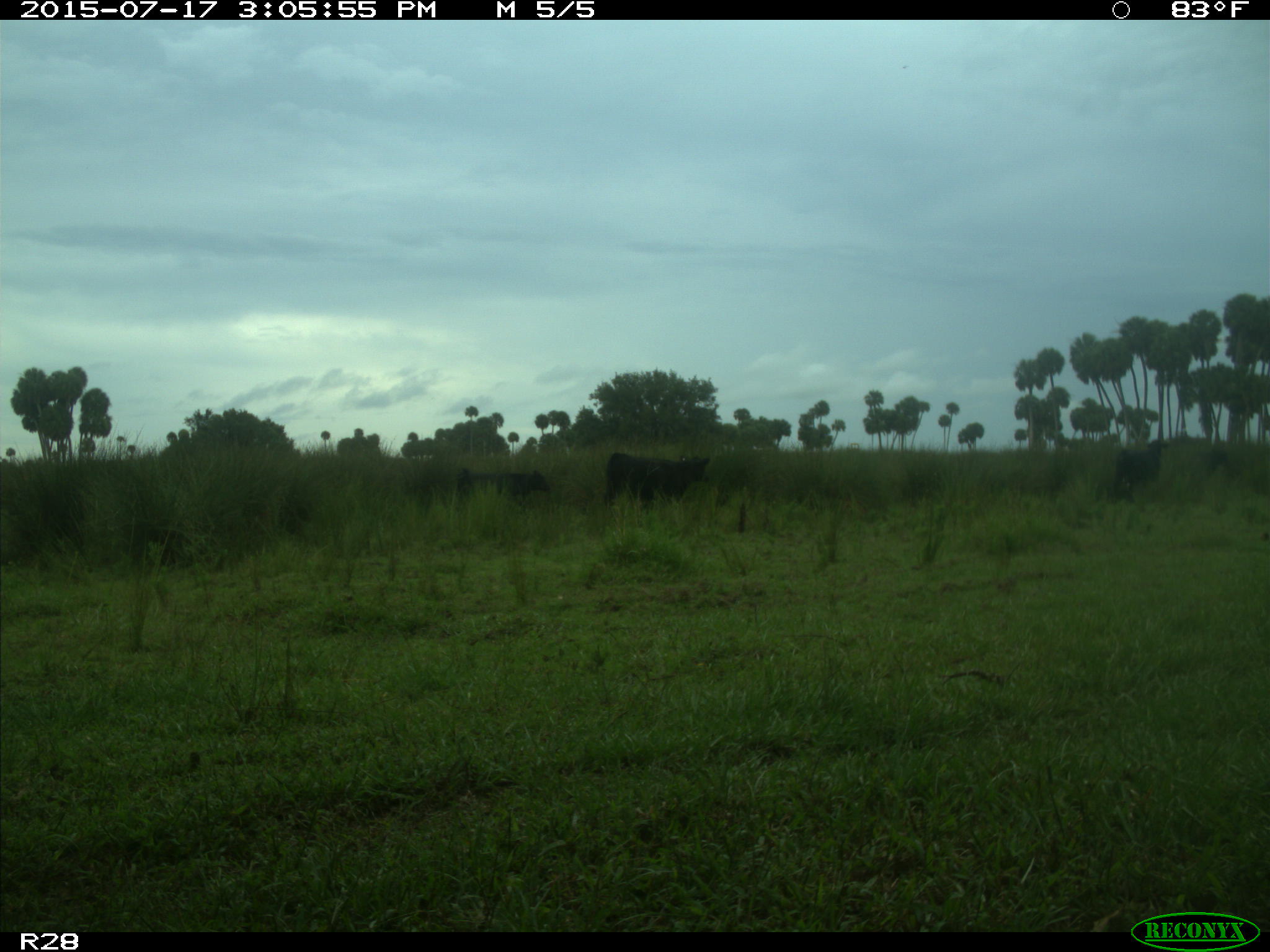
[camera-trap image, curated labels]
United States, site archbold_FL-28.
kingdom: Animalia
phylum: Chordata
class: Mammalia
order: Artiodactyla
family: Bovidae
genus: Bos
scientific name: Bos taurus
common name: domestic cow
Bos taurus (domestic cow).